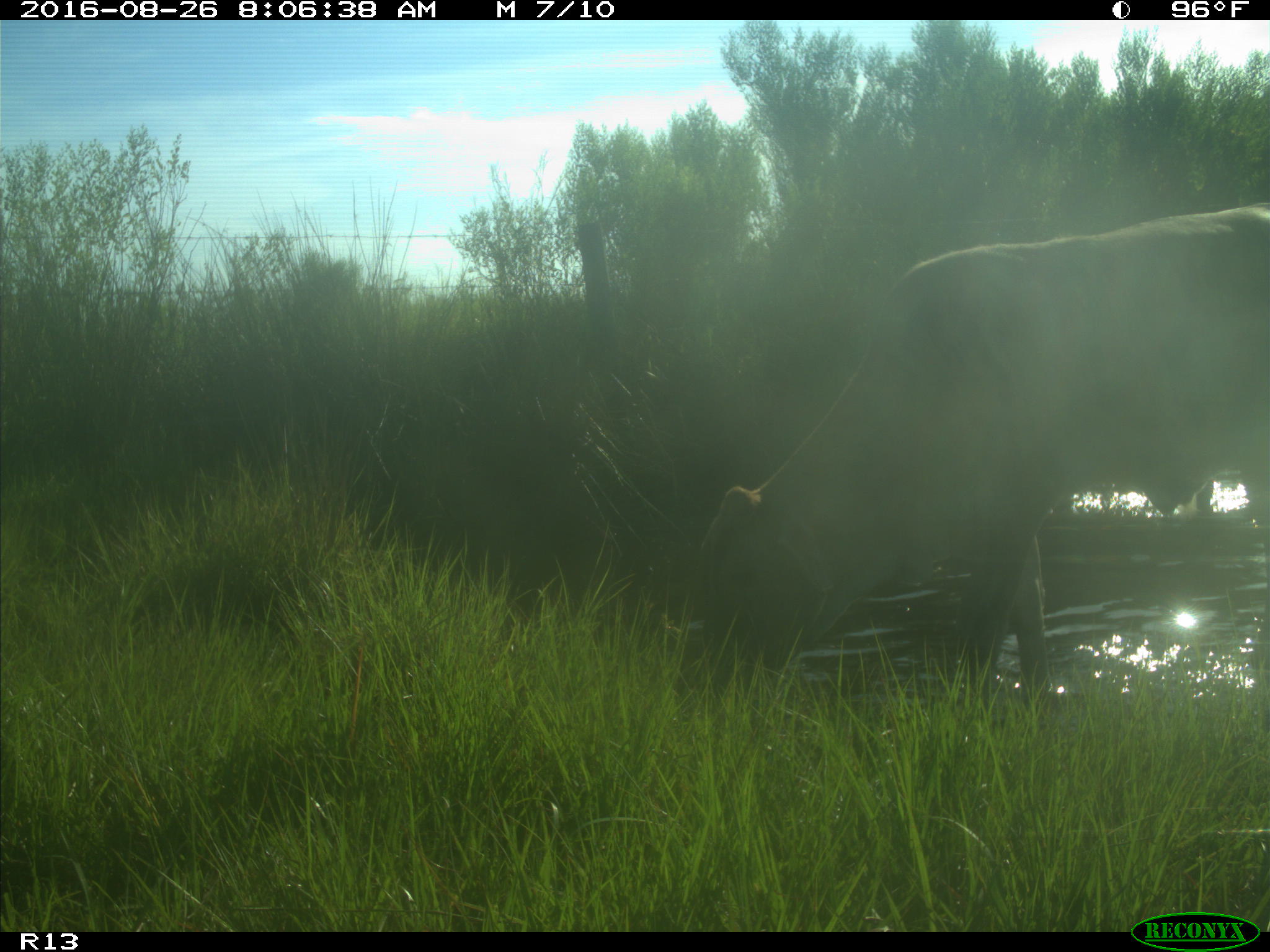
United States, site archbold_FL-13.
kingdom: Animalia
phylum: Chordata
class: Mammalia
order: Artiodactyla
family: Bovidae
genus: Bos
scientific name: Bos taurus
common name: domestic cow